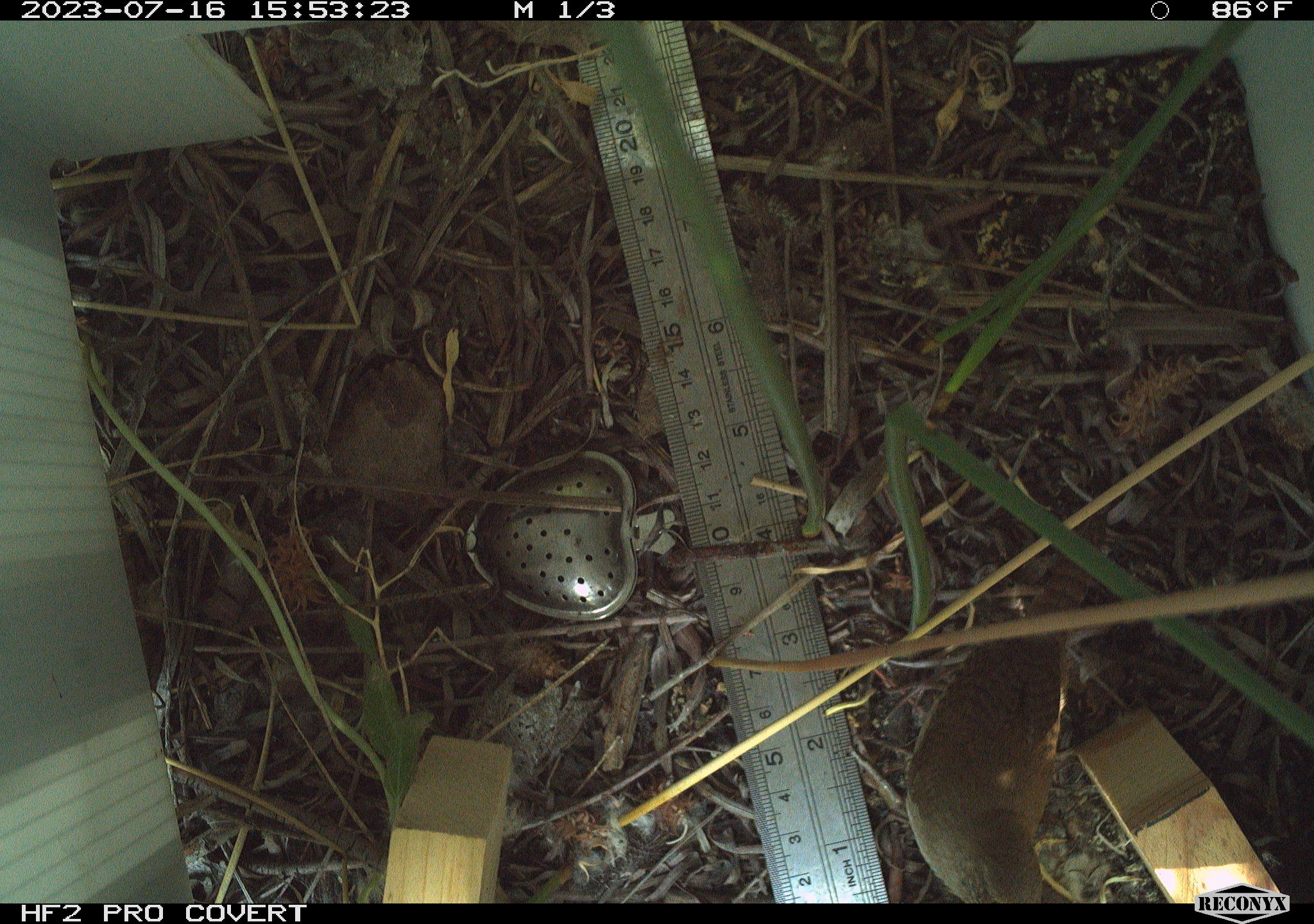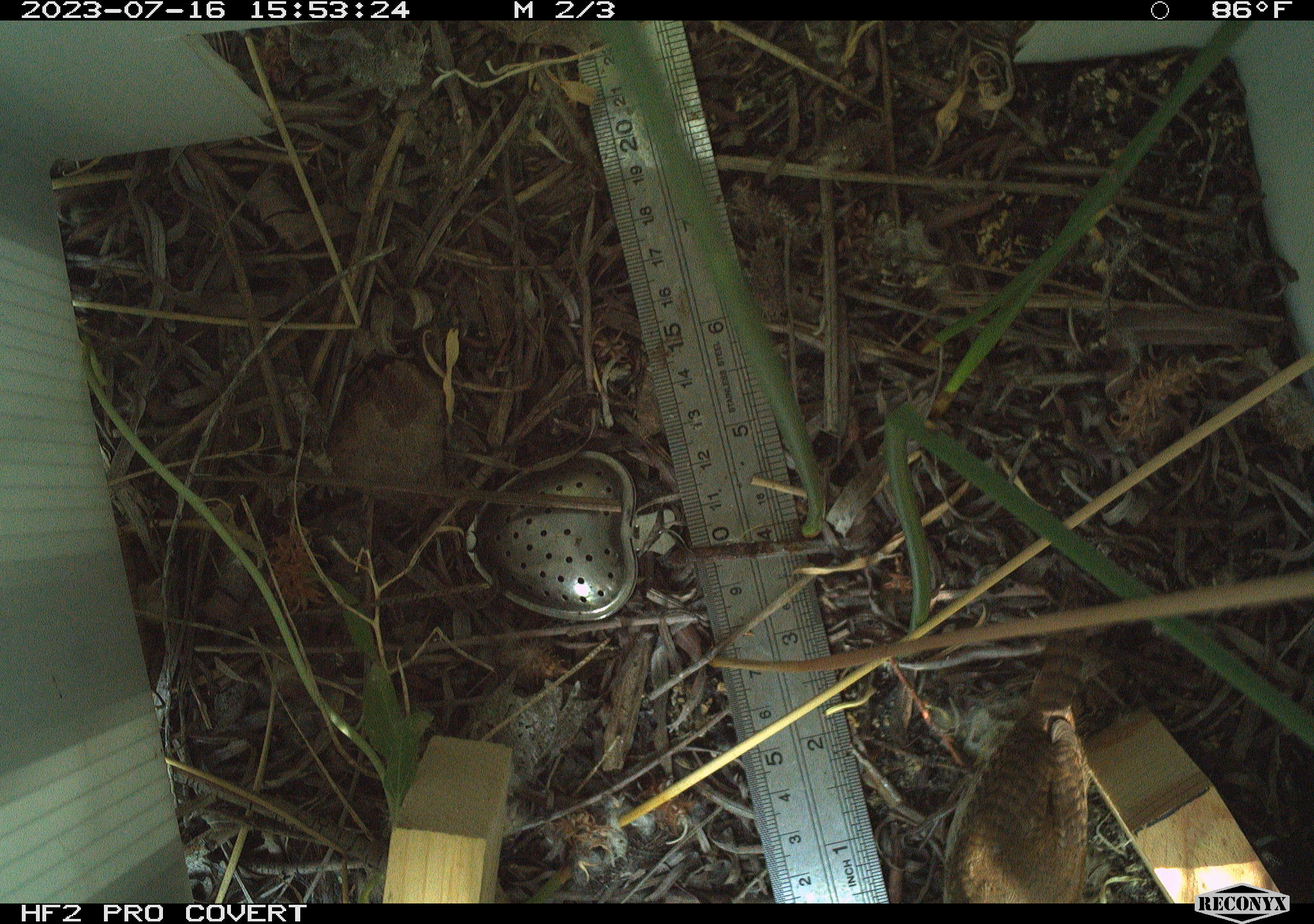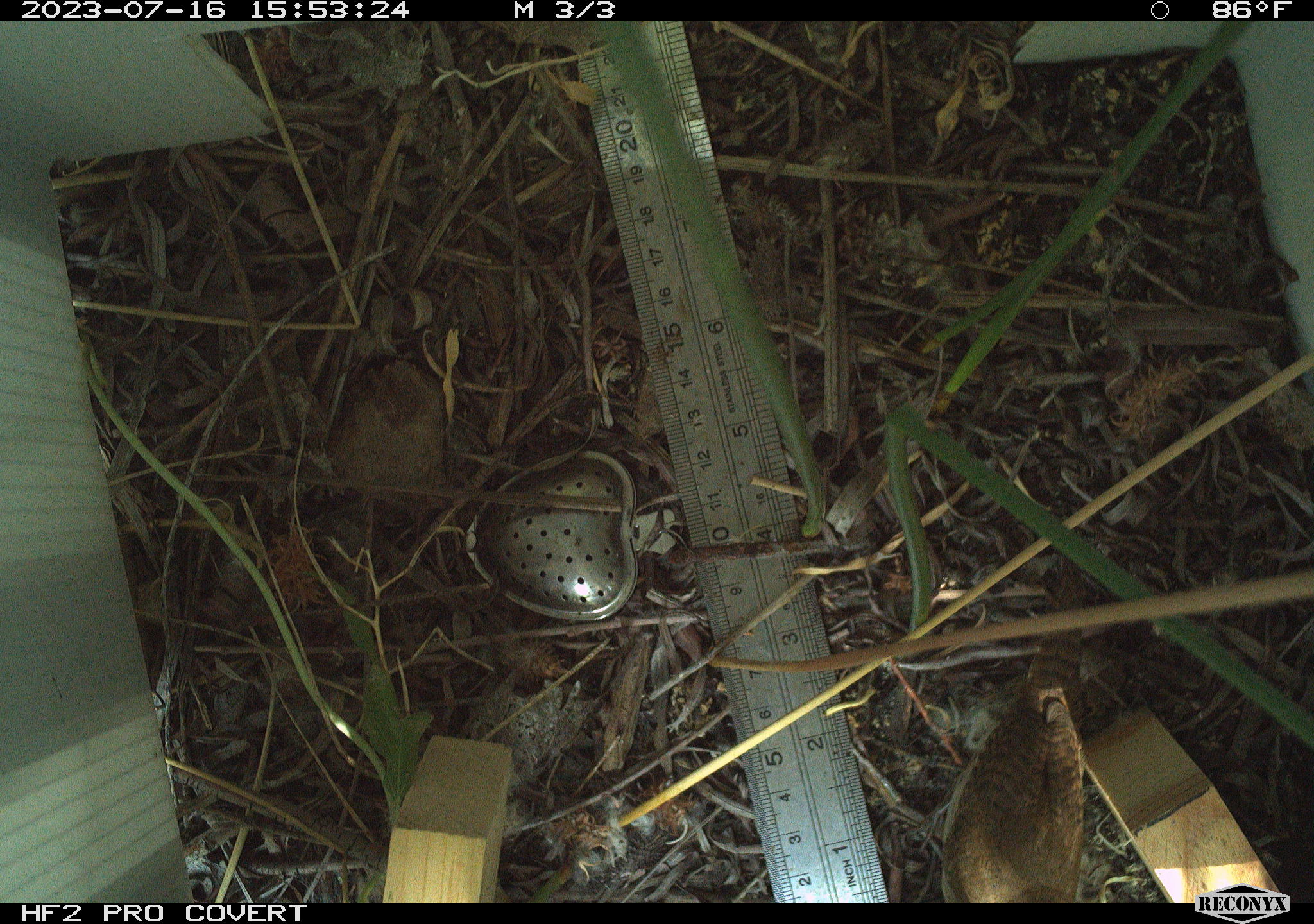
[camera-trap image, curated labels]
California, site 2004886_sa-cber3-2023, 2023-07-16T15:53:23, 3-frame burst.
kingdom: Animalia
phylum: Chordata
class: Aves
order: Passeriformes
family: Troglodytidae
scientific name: Troglodytidae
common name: wren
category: troglodytidae family